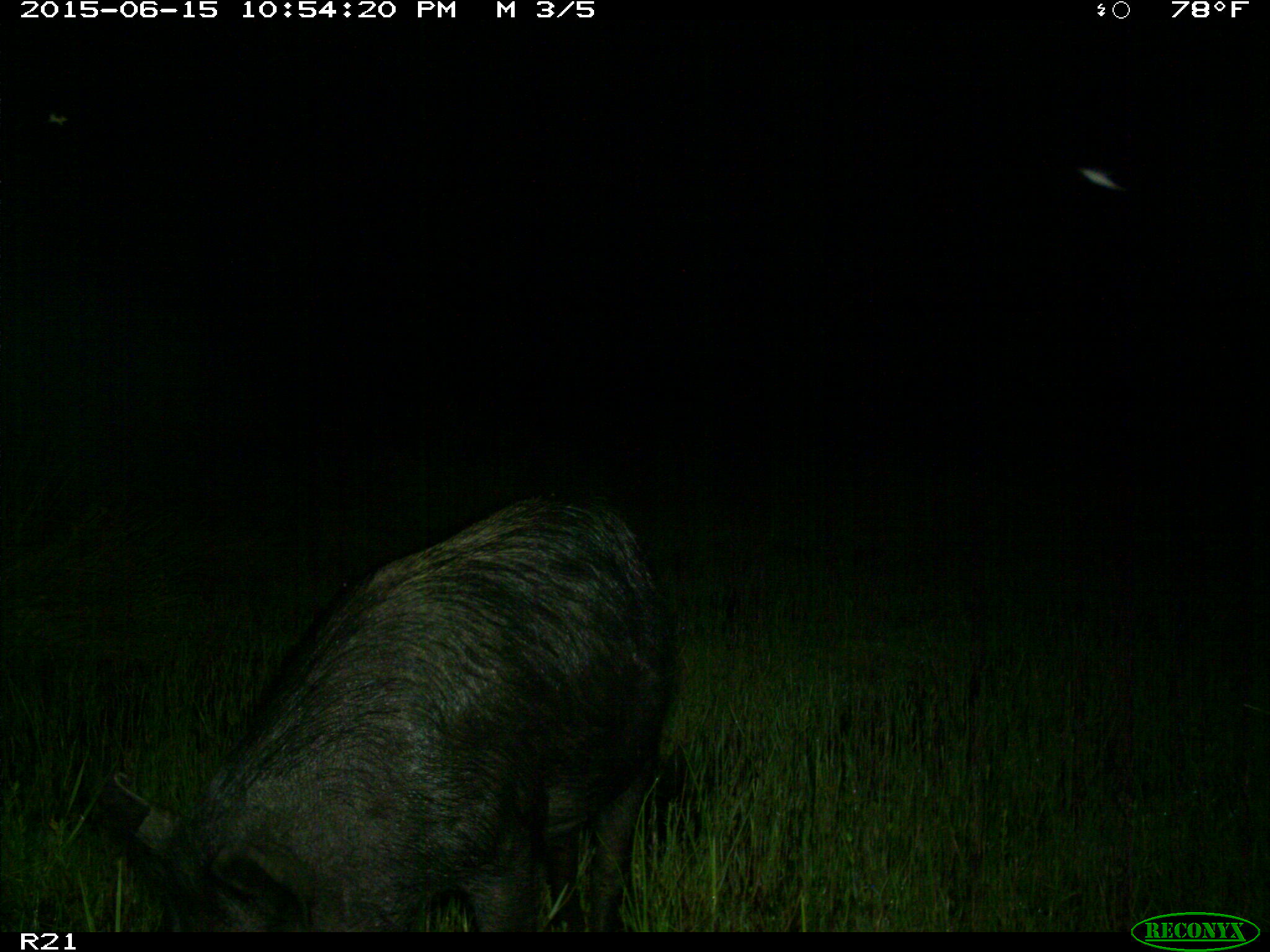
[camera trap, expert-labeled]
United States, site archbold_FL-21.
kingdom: Animalia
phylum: Chordata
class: Mammalia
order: Artiodactyla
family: Suidae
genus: Sus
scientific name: Sus scrofa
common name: wild boar